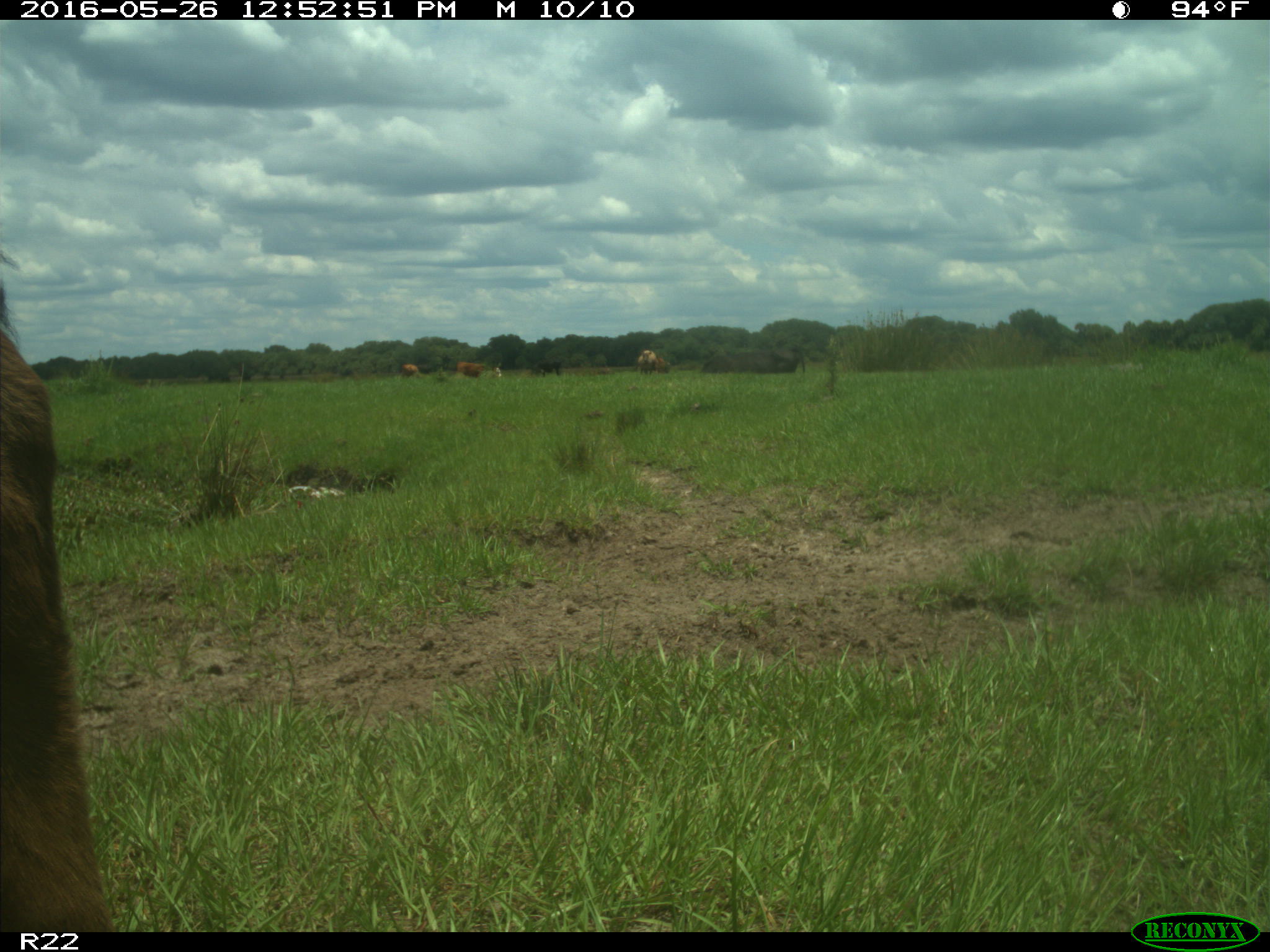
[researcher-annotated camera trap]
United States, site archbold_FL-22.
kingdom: Animalia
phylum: Chordata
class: Mammalia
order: Artiodactyla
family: Bovidae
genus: Bos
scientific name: Bos taurus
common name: domestic cow